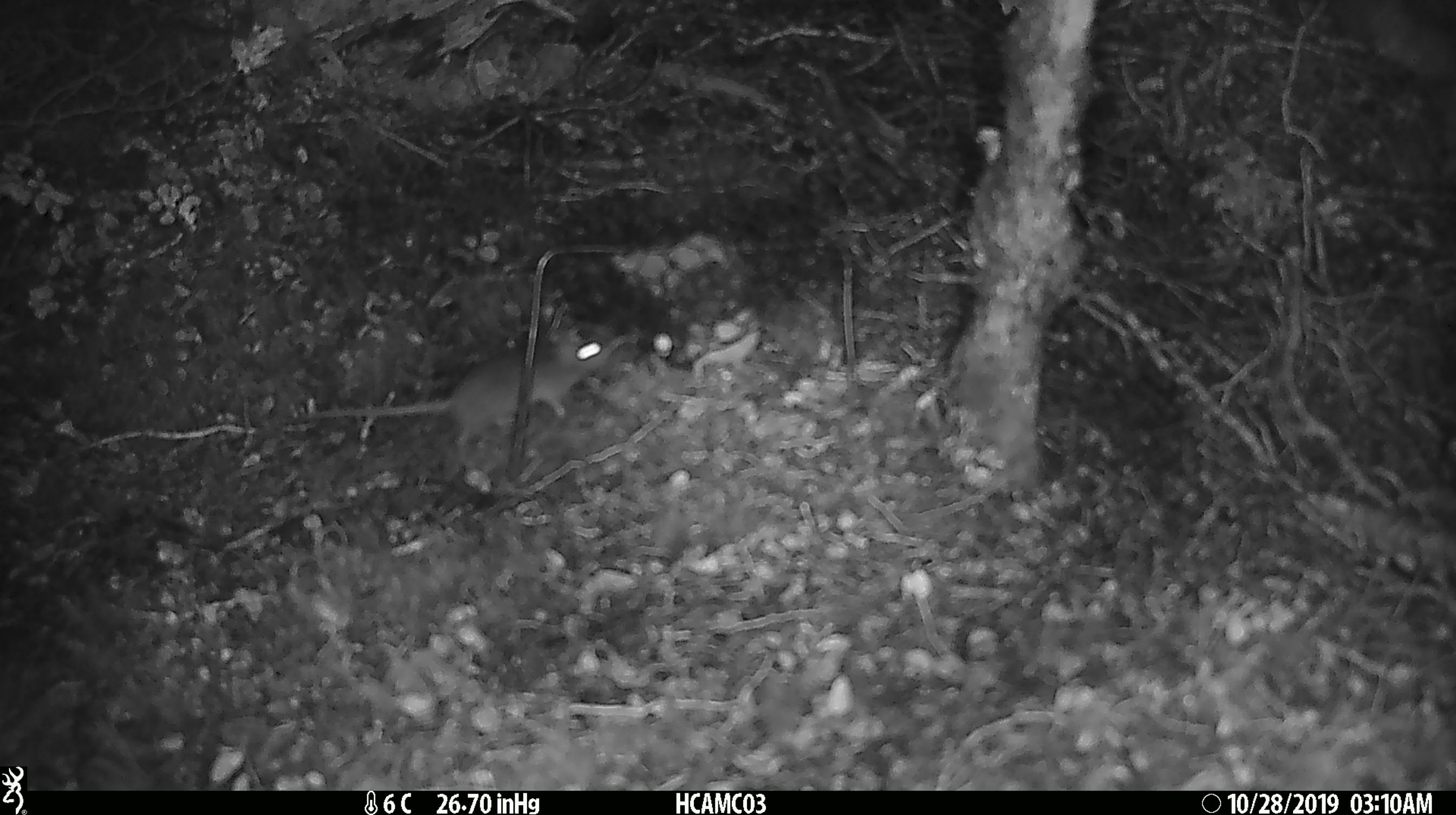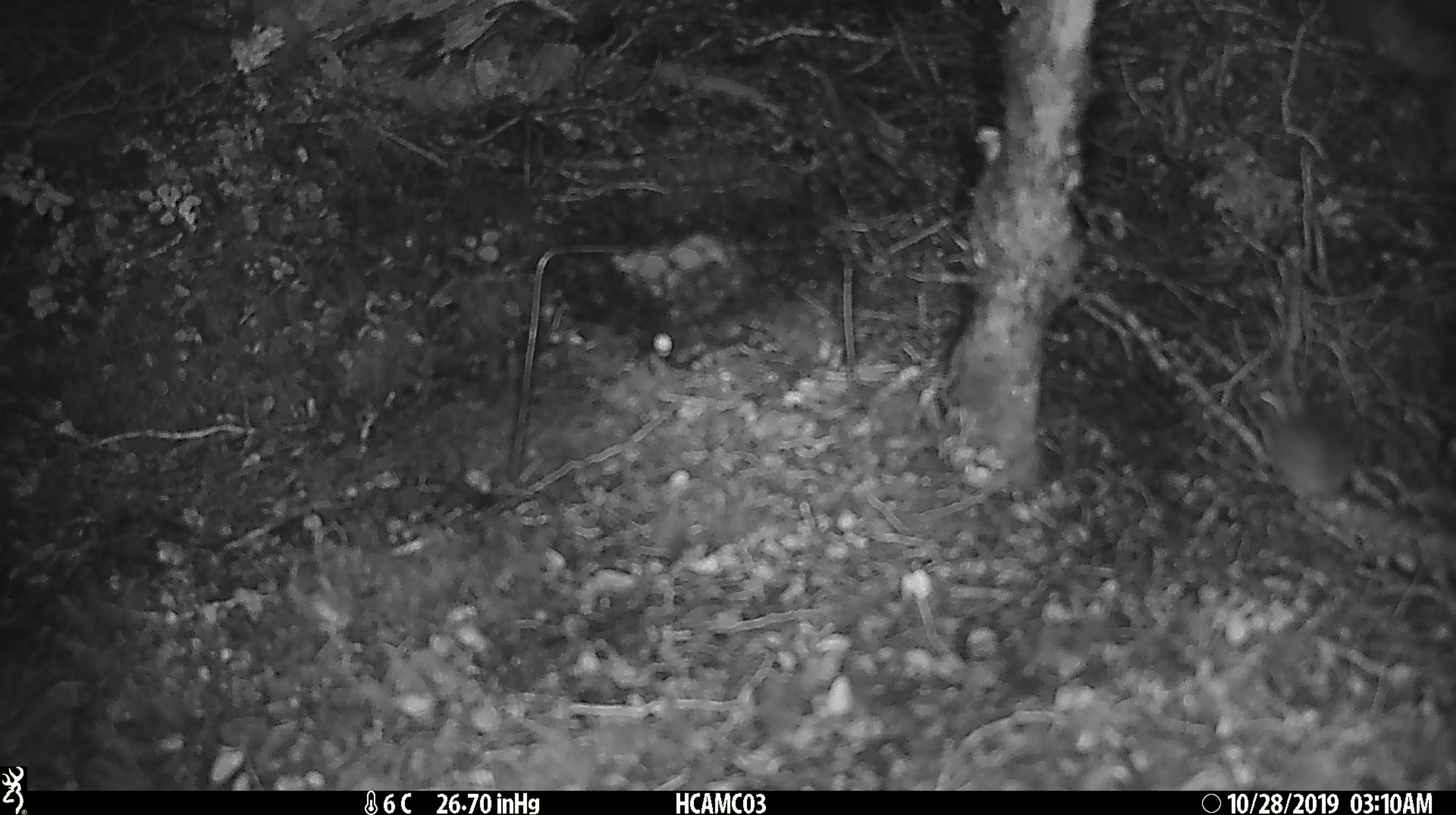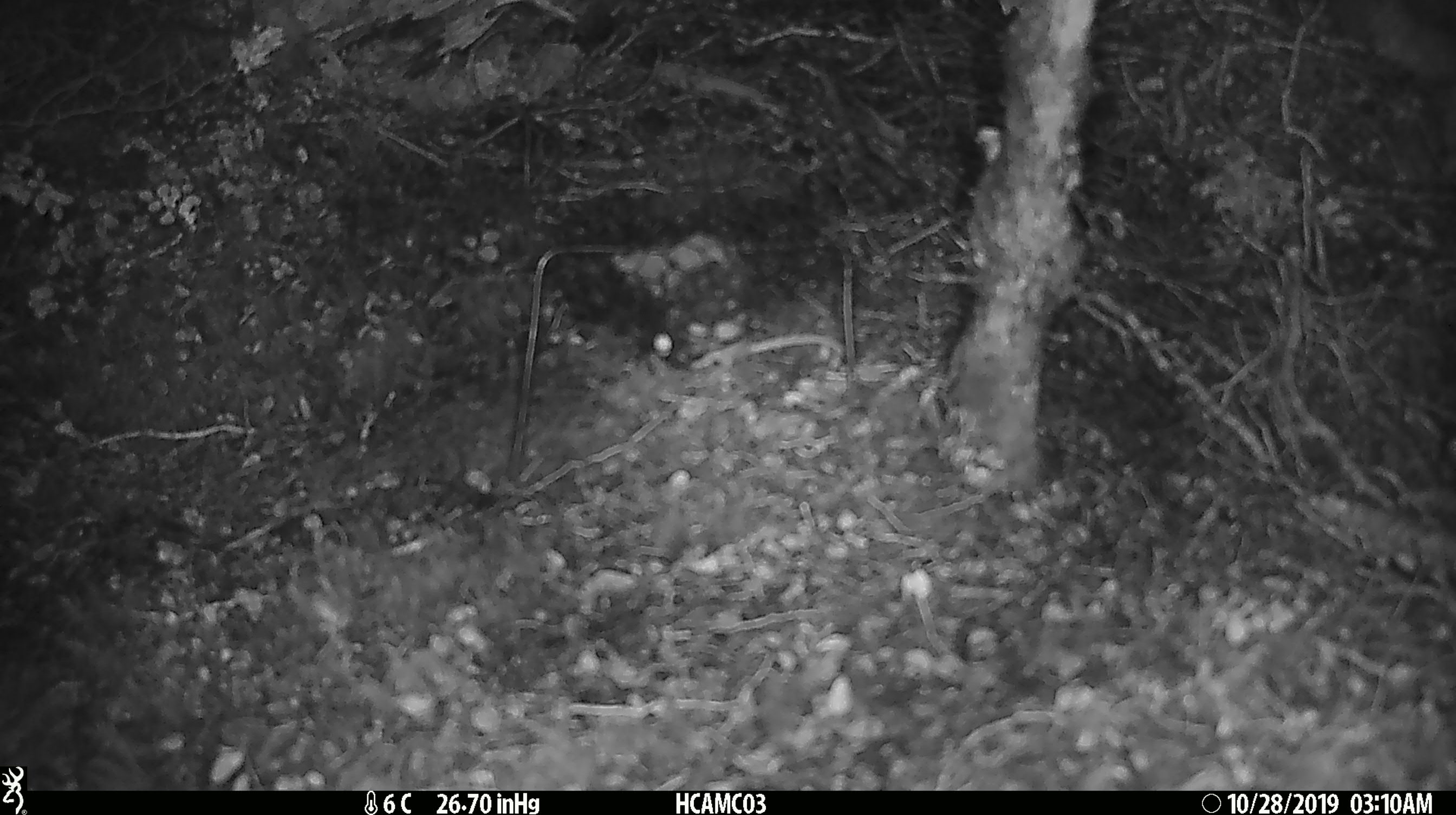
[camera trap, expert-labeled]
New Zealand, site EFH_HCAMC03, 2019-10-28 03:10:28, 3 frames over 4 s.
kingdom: Animalia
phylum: Chordata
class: Mammalia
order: Rodentia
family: Muridae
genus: Mus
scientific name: Mus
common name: mouse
Mouse (Mus).